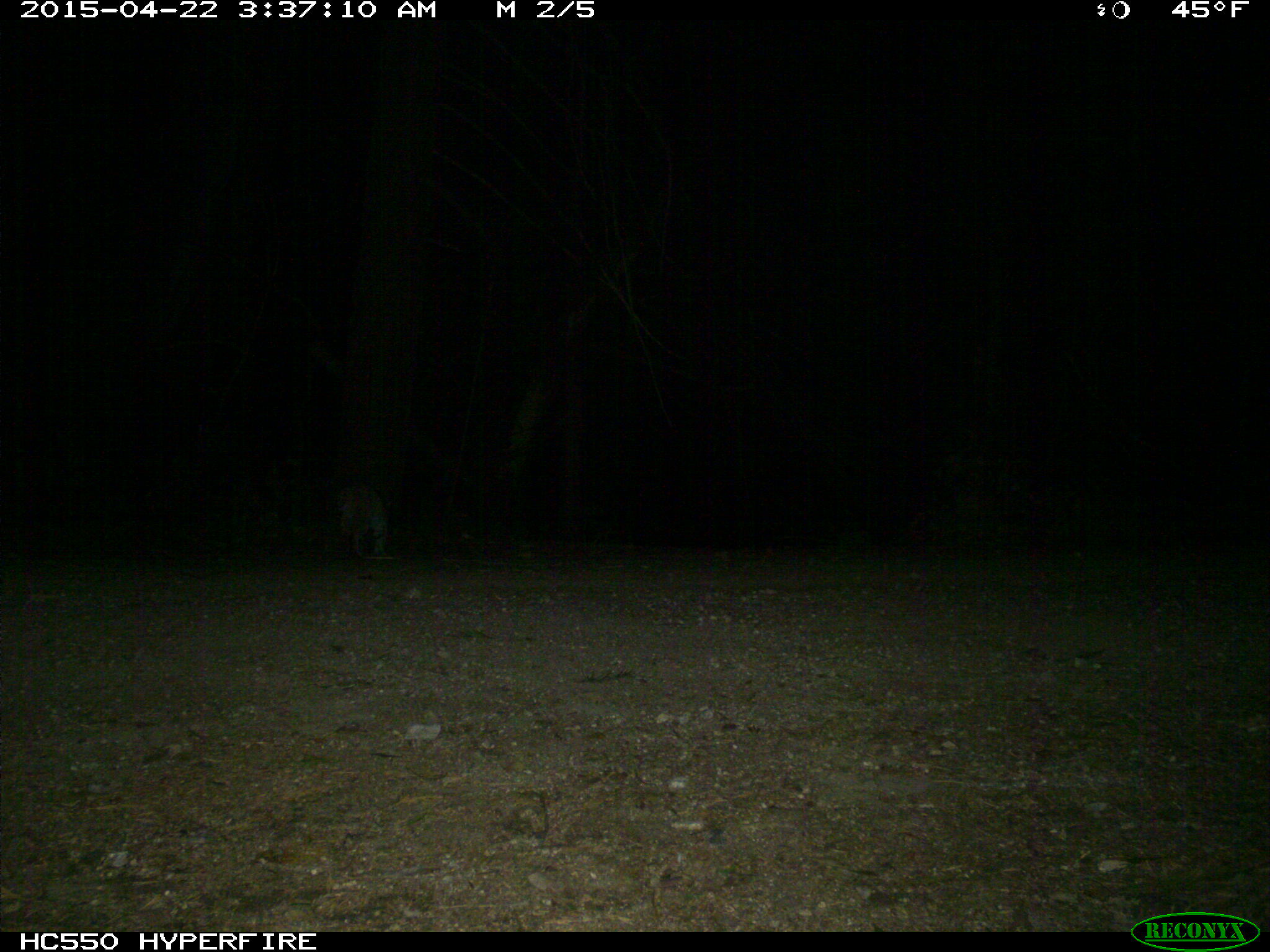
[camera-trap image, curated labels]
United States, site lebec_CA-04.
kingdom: Animalia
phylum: Chordata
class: Mammalia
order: Carnivora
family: Felidae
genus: Lynx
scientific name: Lynx rufus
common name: bobcat